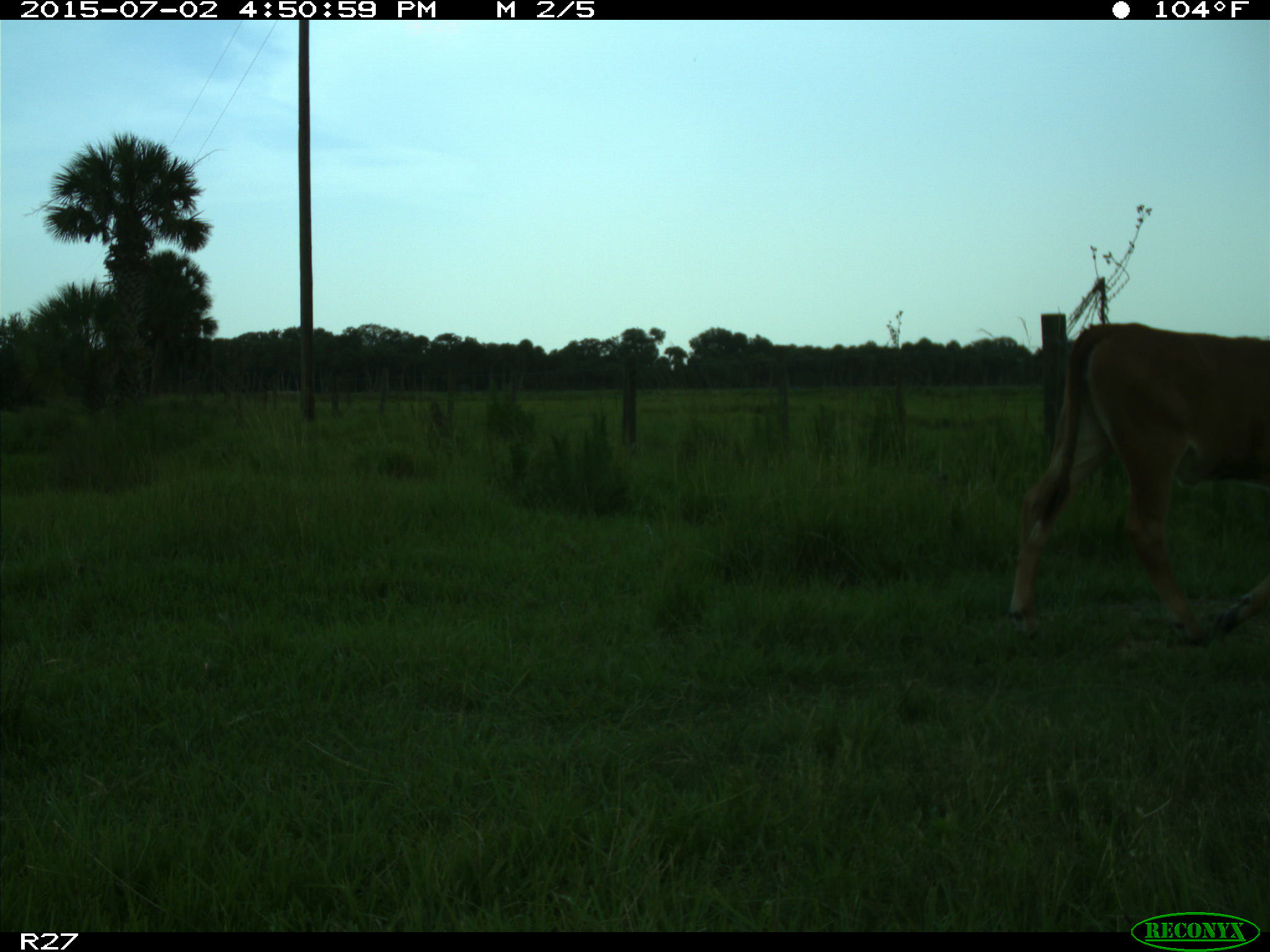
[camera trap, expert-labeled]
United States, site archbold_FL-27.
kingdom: Animalia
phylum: Chordata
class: Mammalia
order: Artiodactyla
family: Bovidae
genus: Bos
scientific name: Bos taurus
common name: domestic cow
Bos taurus (domestic cow).